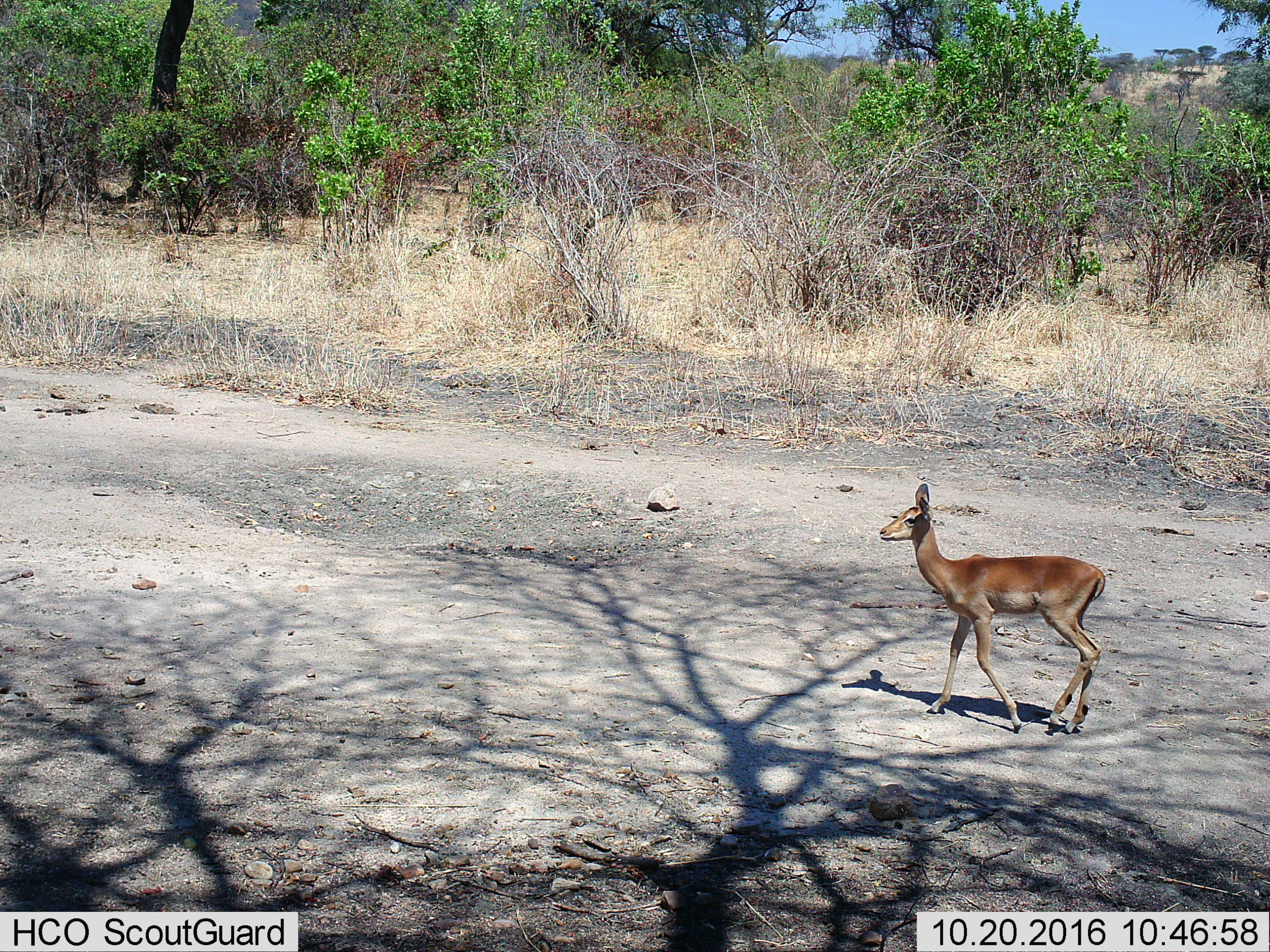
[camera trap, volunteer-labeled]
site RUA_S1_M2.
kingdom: Animalia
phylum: Chordata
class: Mammalia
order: Artiodactyla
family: Bovidae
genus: Aepyceros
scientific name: Aepyceros melampus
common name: impala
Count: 1.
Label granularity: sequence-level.